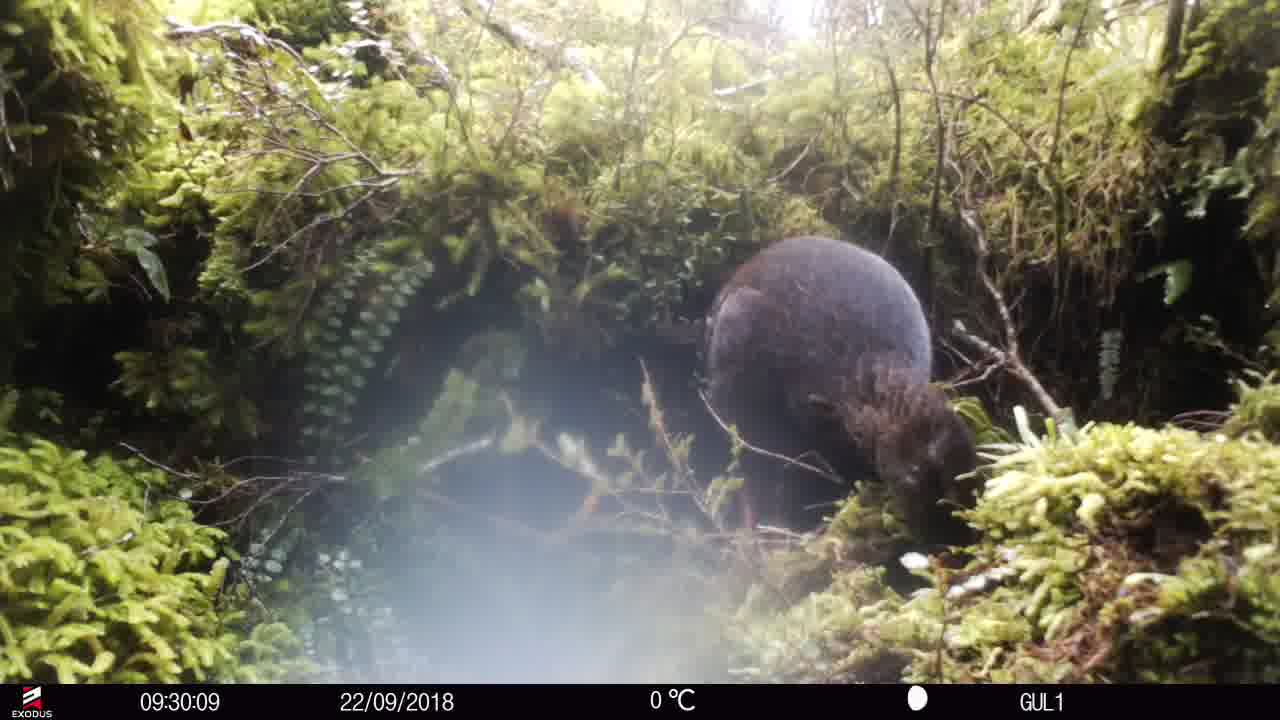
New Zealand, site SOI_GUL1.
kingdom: Animalia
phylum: Chordata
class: Aves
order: Gruiformes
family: Rallidae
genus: Gallirallus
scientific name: Gallirallus australis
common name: weka